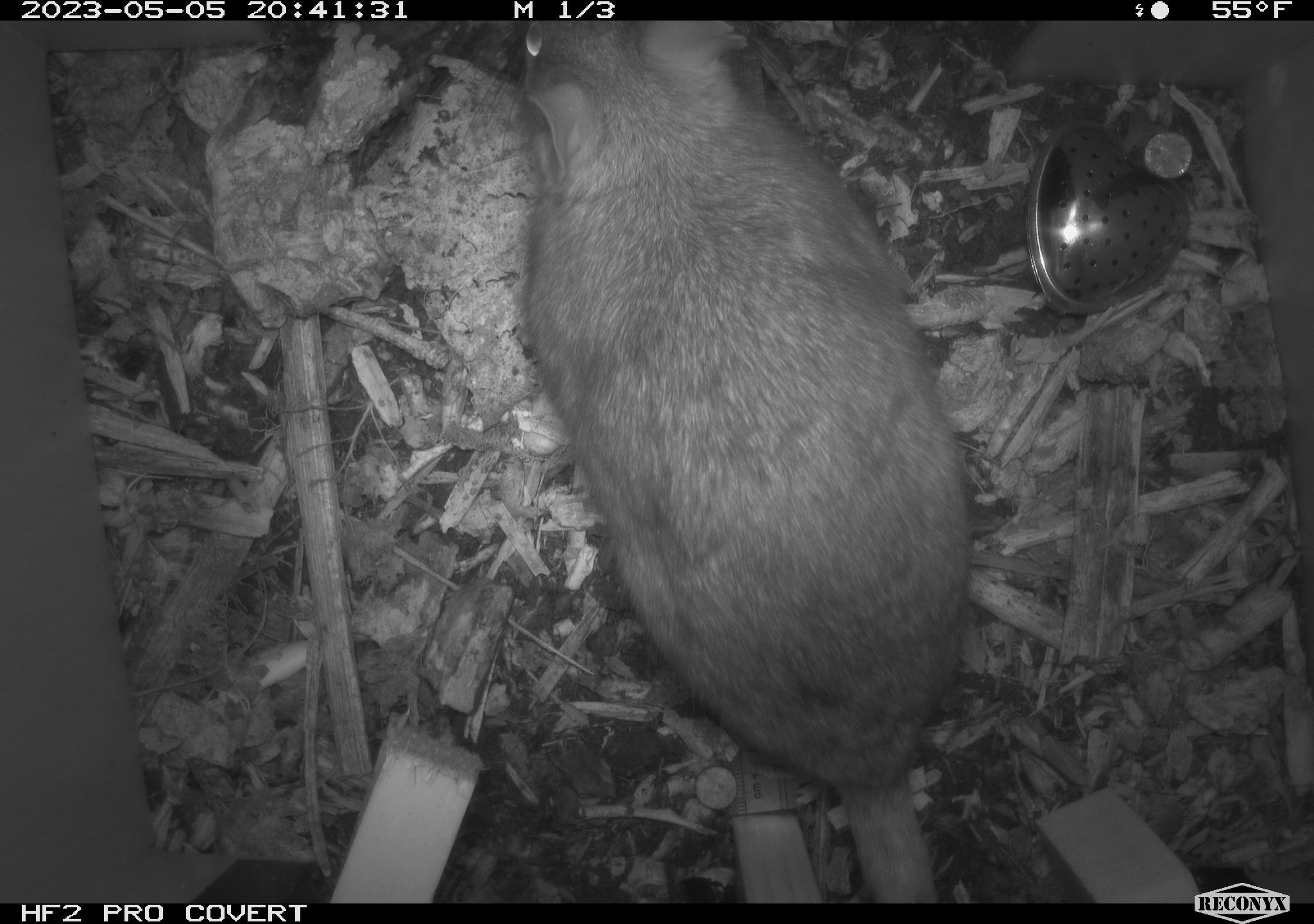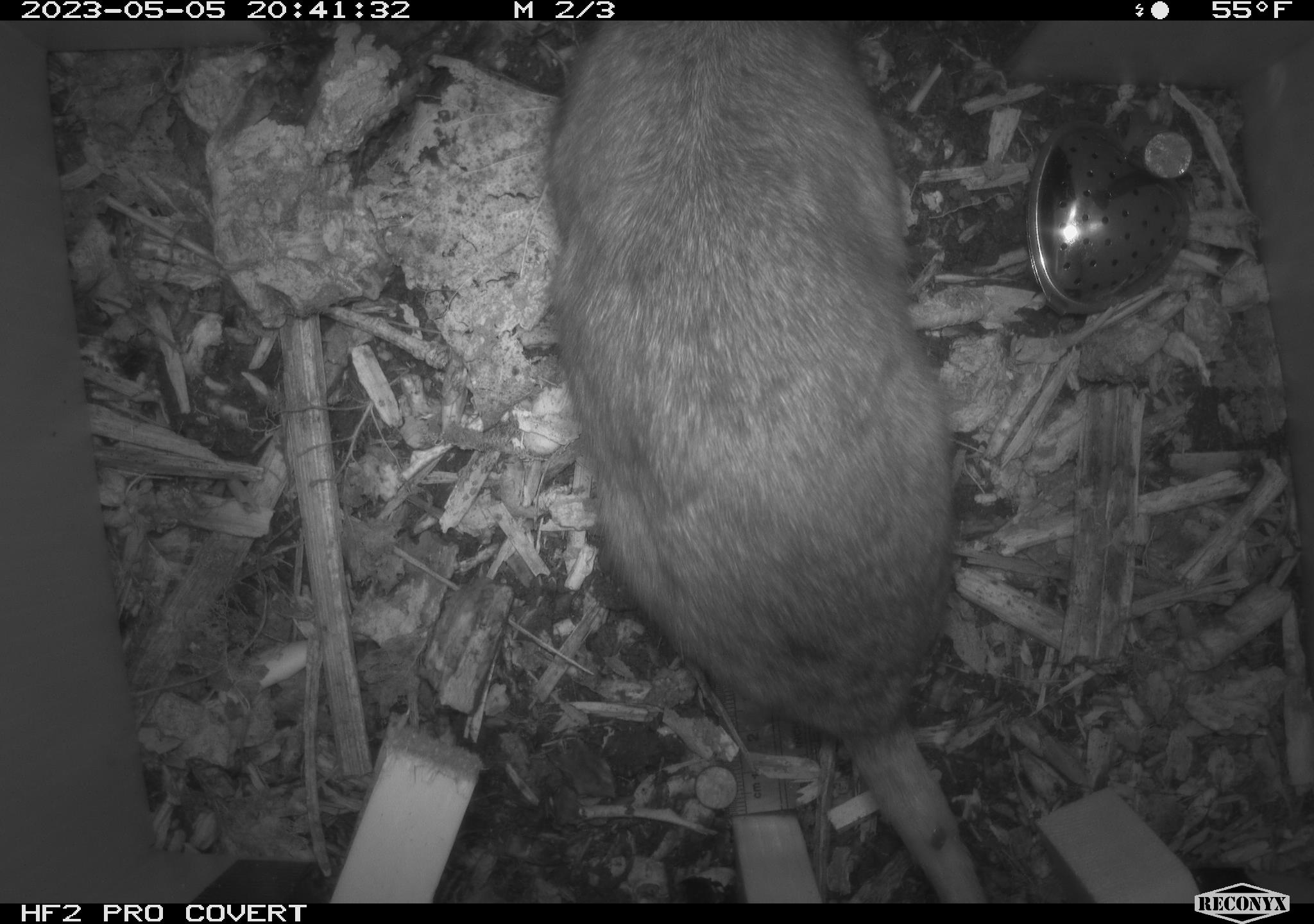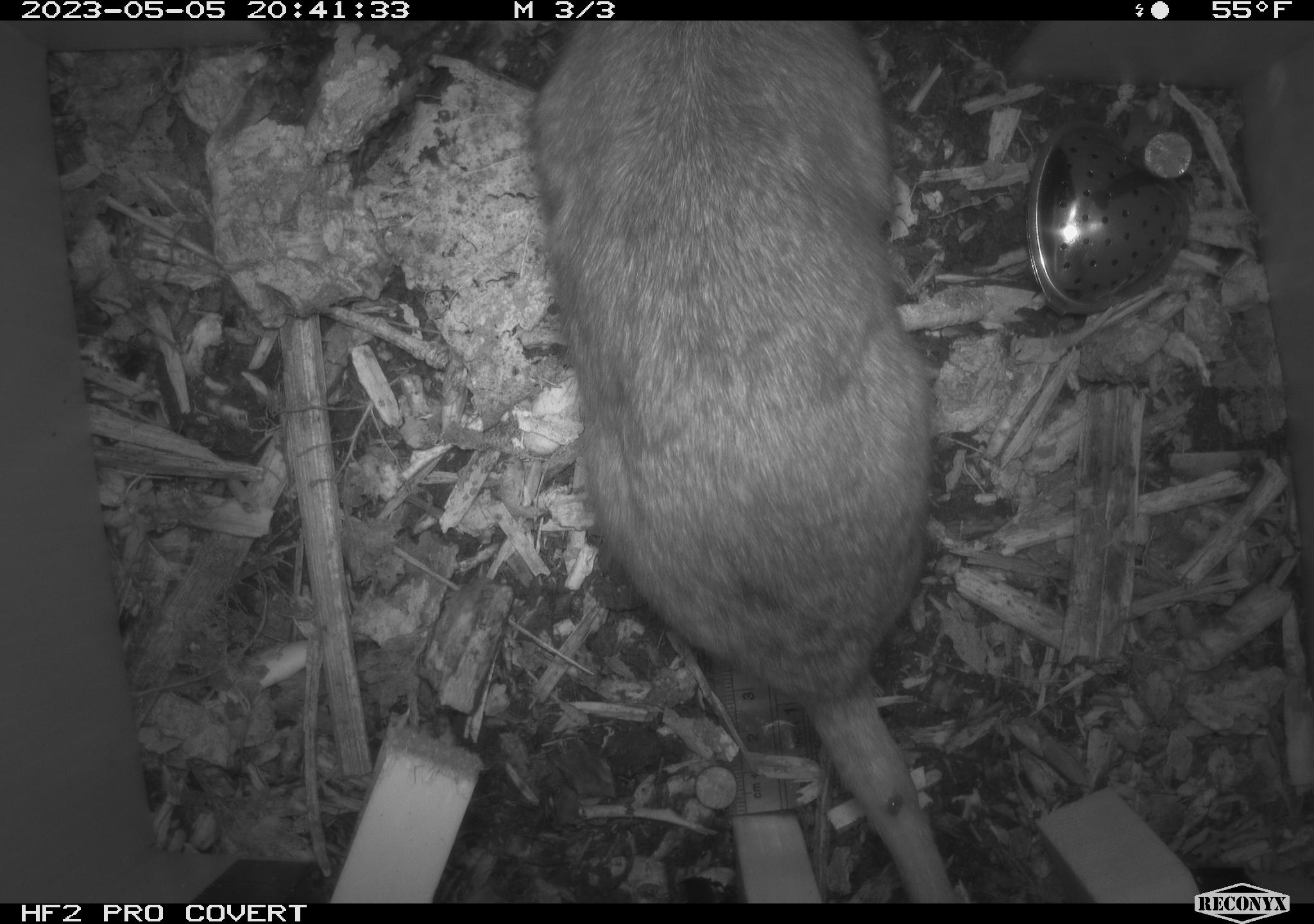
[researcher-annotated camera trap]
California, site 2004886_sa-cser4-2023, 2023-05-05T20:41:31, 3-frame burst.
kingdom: Animalia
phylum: Chordata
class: Mammalia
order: Rodentia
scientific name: Rodentia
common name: mouse species